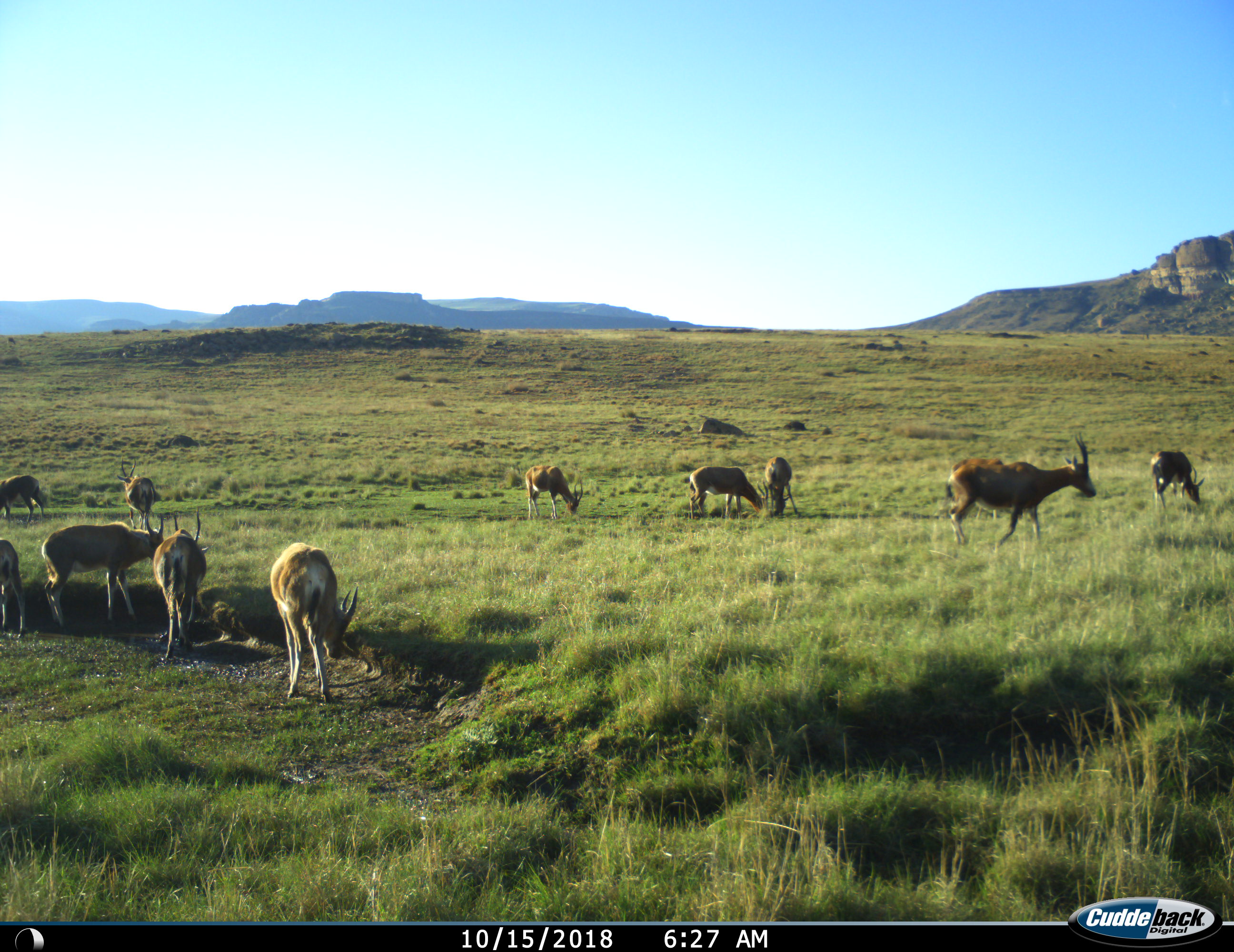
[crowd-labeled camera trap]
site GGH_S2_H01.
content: unidentified animal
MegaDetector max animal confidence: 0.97